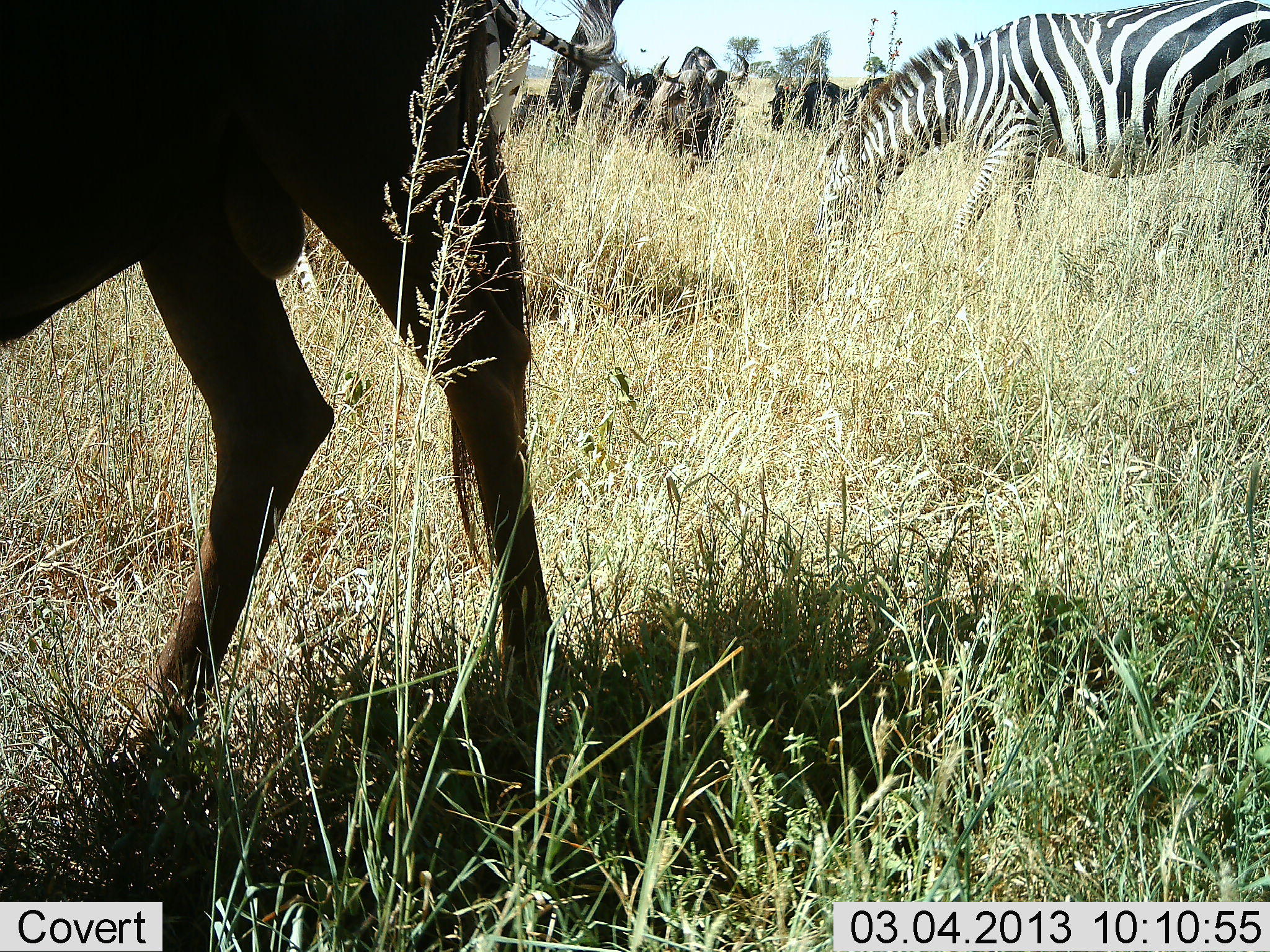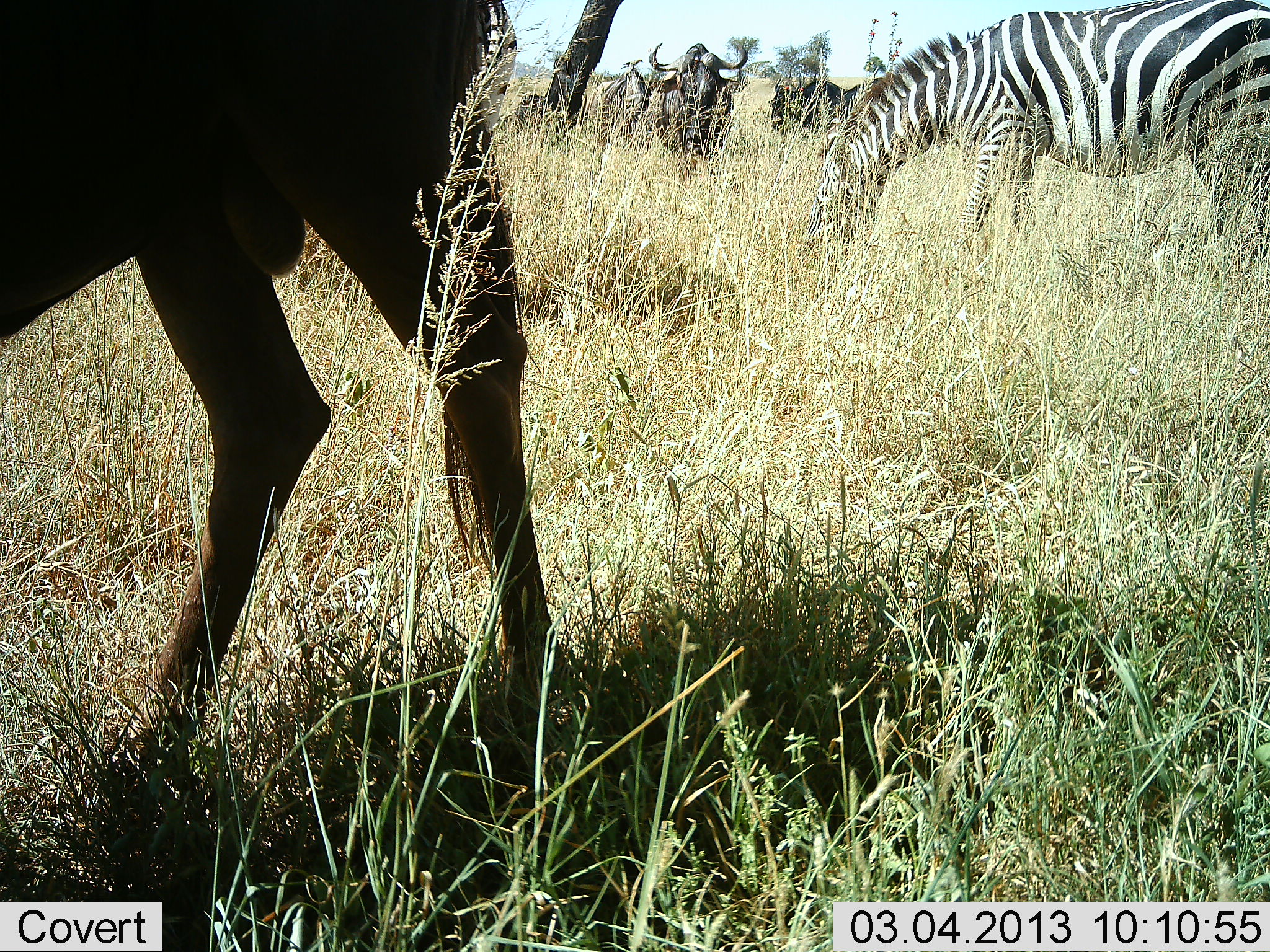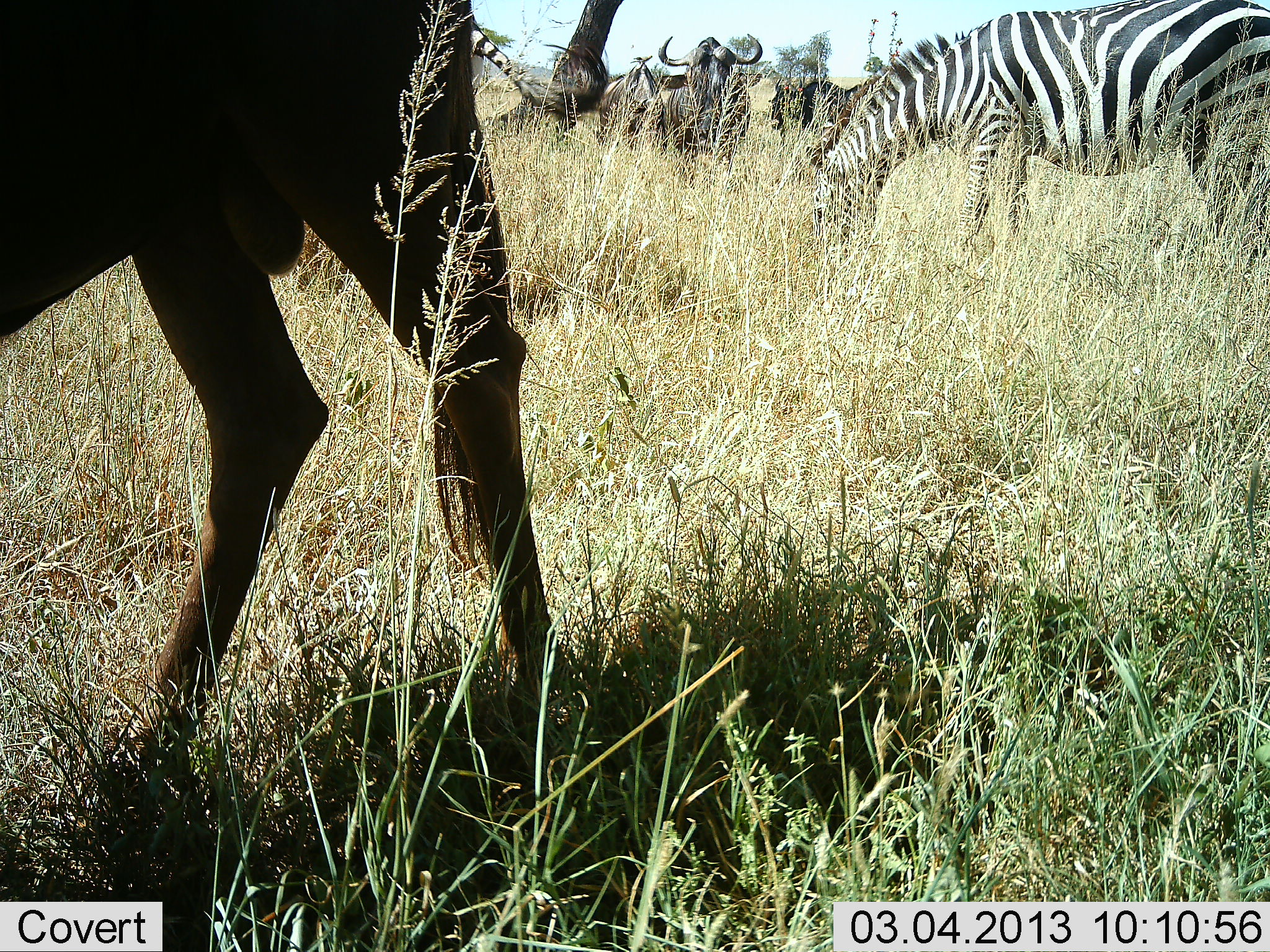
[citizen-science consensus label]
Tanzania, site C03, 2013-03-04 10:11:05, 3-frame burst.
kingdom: Animalia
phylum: Chordata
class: Mammalia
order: Artiodactyla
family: Bovidae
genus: Connochaetes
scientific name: Connochaetes taurinus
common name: blue wildebeest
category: wildebeest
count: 4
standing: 71%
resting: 3%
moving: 32%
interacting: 0%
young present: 0%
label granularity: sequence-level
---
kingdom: Animalia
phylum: Chordata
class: Mammalia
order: Perissodactyla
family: Equidae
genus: Equus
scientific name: Equus quagga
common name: plains zebra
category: zebra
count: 1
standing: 24%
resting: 3%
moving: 5%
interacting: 0%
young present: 0%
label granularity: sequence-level